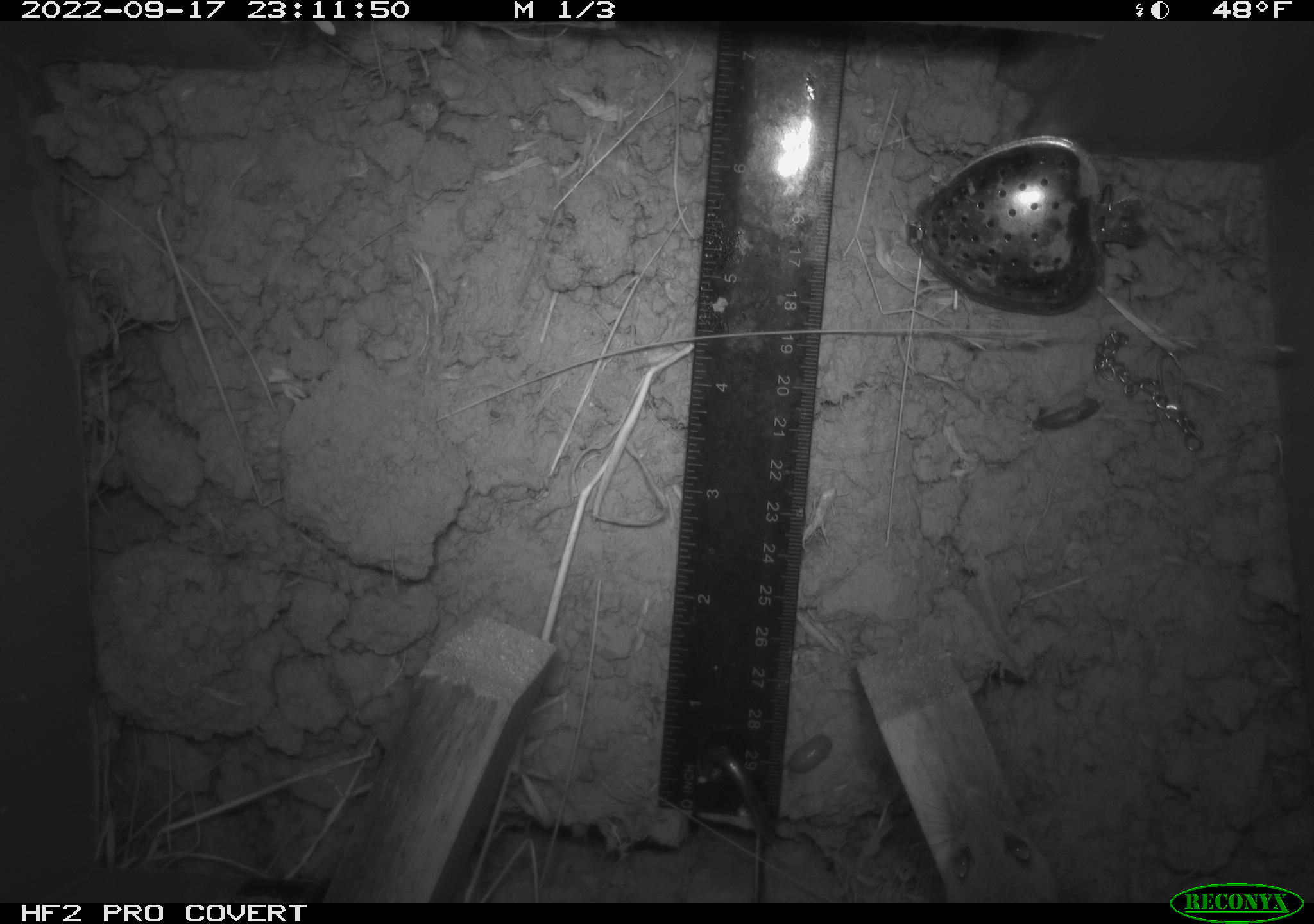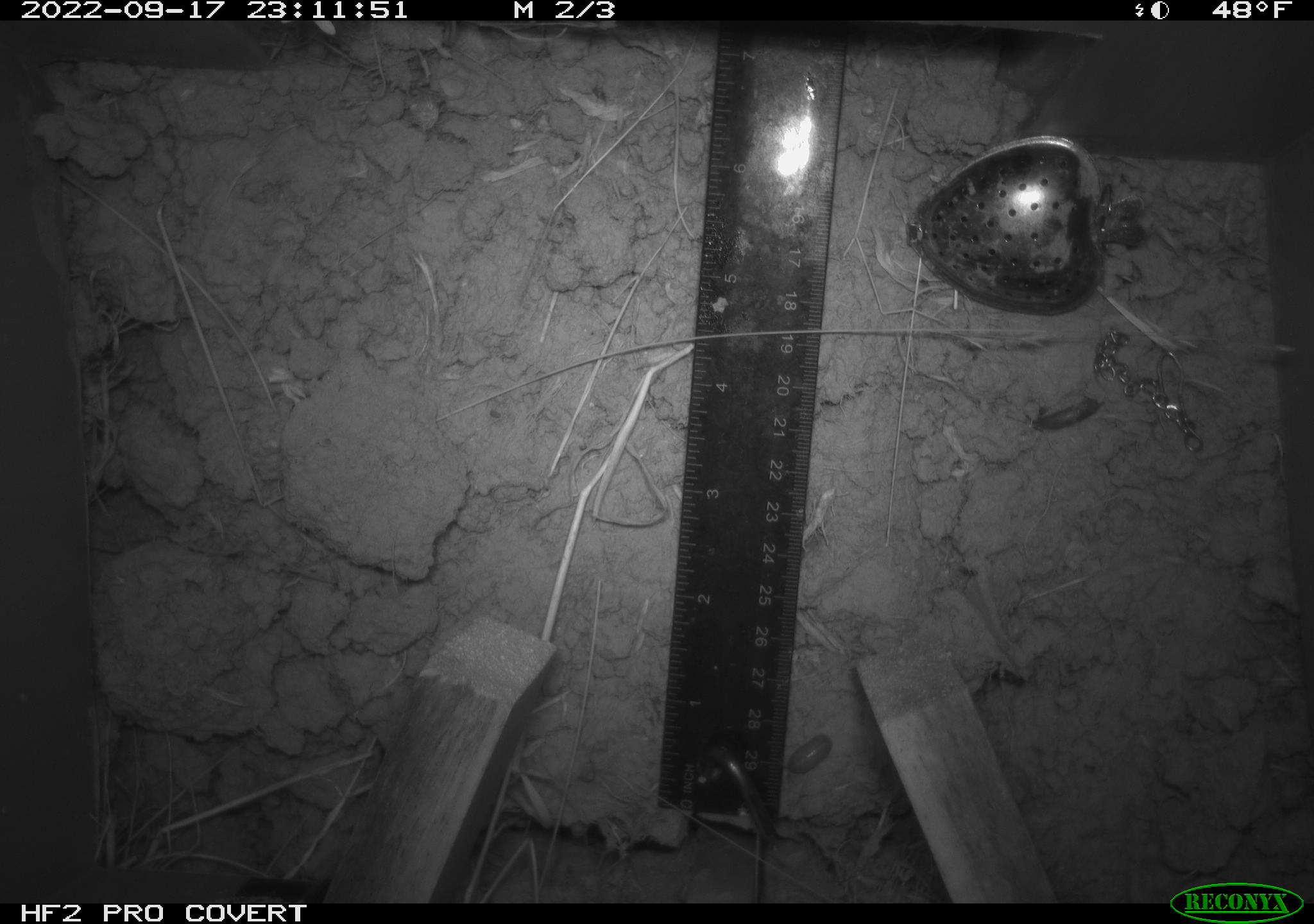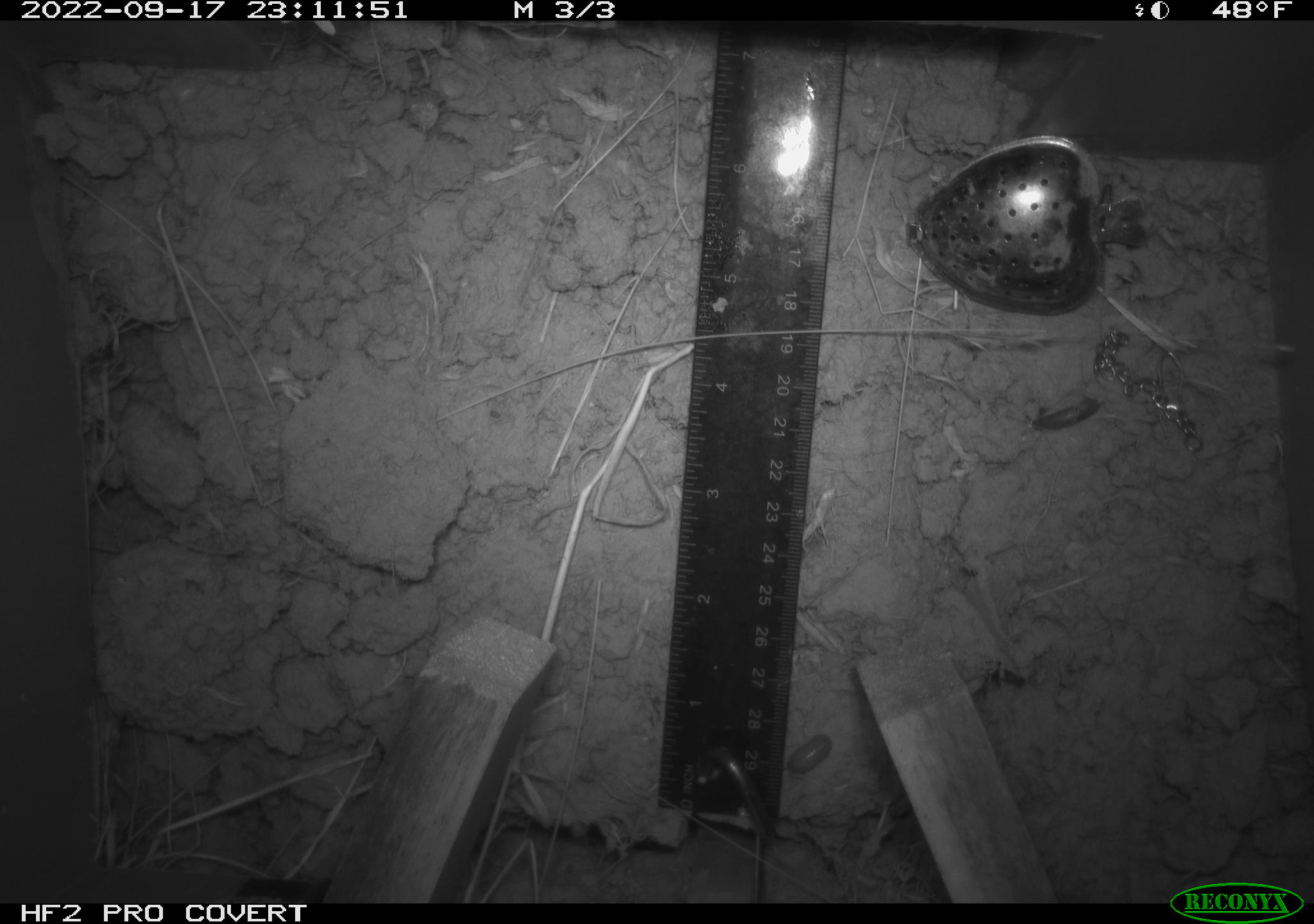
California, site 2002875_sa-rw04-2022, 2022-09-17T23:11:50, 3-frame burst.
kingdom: Animalia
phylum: Arthropoda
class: Malacostraca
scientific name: Malacostraca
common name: amphipods, crabs, isopods, krill, lobsters and shrimps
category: malacostracan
Malacostracan (amphipods, crabs, isopods, krill, lobsters and shrimps) (Malacostraca).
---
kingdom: Animalia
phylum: Chordata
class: Mammalia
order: Rodentia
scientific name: Rodentia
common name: mouse species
Mouse species (Rodentia).